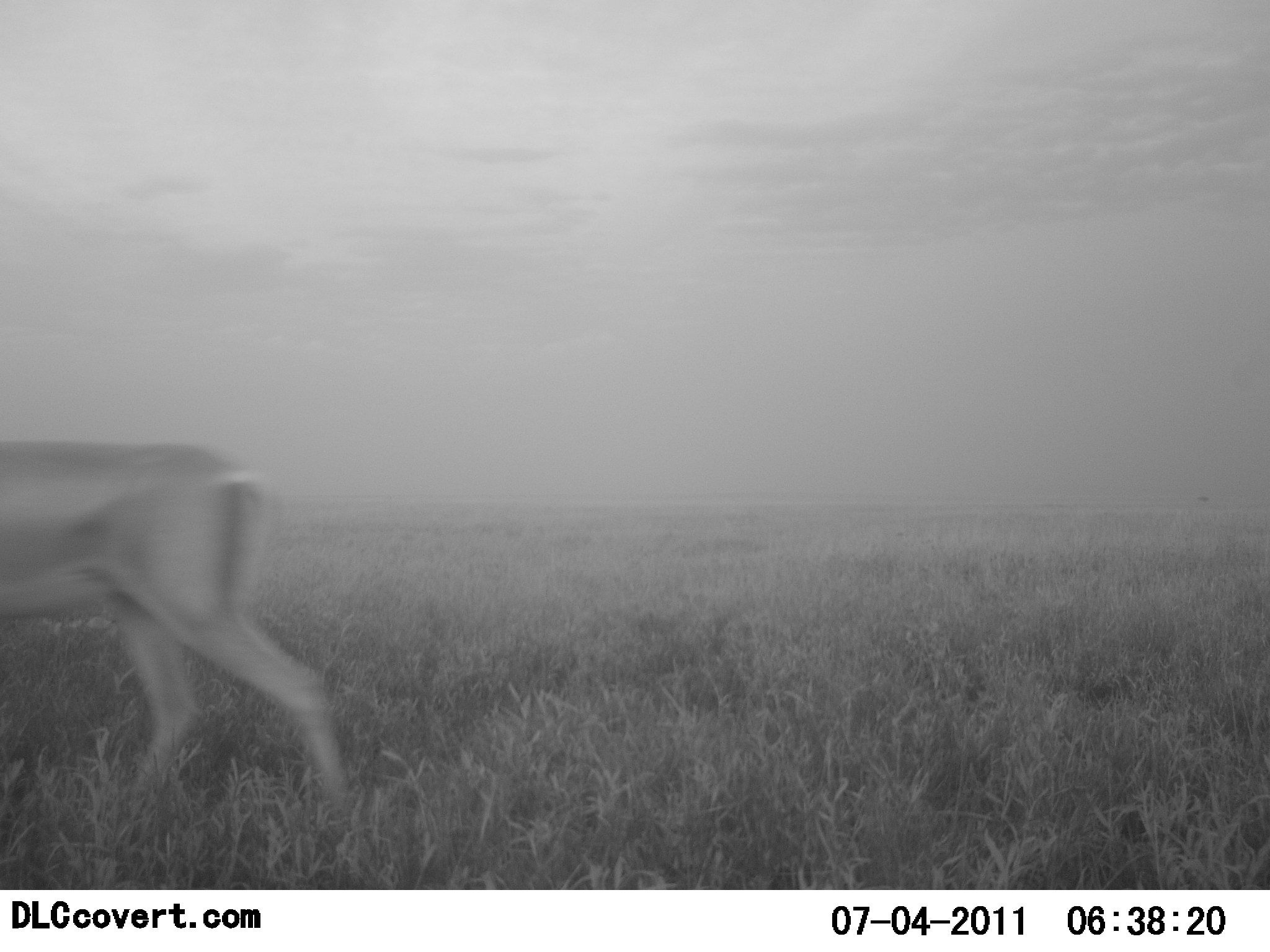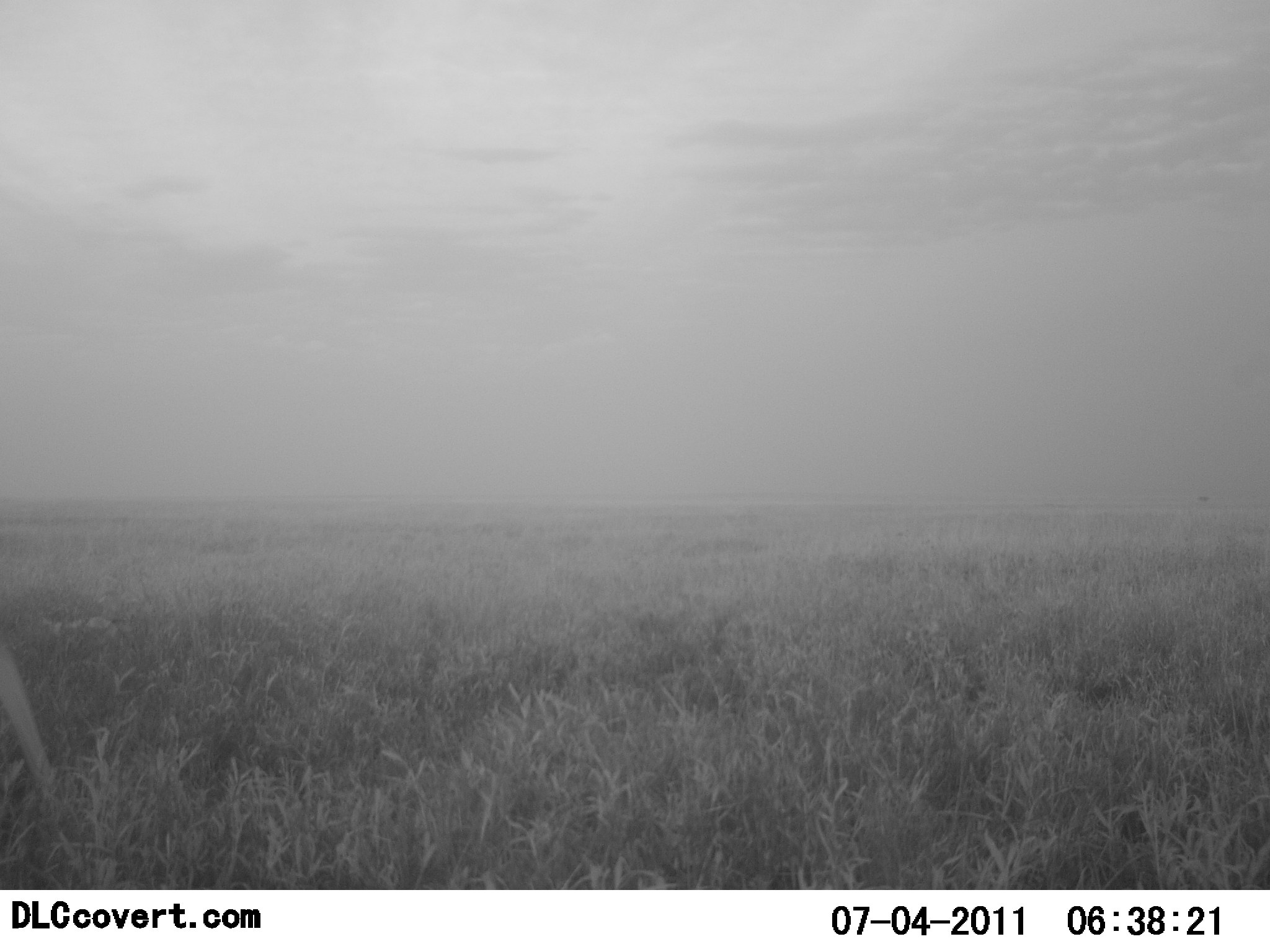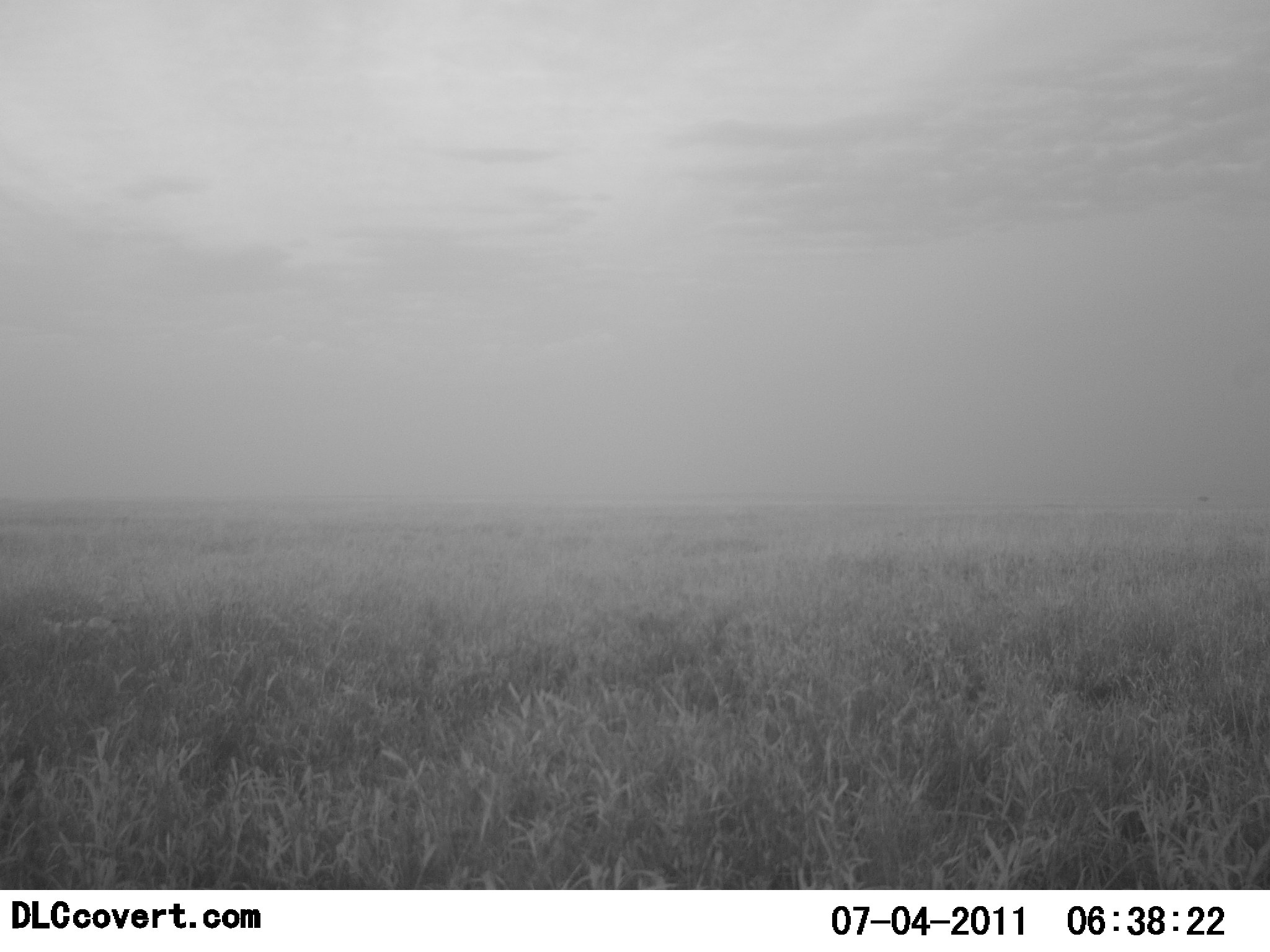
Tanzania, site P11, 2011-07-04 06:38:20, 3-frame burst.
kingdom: Animalia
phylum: Chordata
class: Mammalia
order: Artiodactyla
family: Bovidae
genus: Nanger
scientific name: Nanger granti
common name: grant's gazelle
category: gazellegrants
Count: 1.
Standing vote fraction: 0%.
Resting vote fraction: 0%.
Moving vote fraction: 100%.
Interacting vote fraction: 0%.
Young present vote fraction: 0%.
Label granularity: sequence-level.